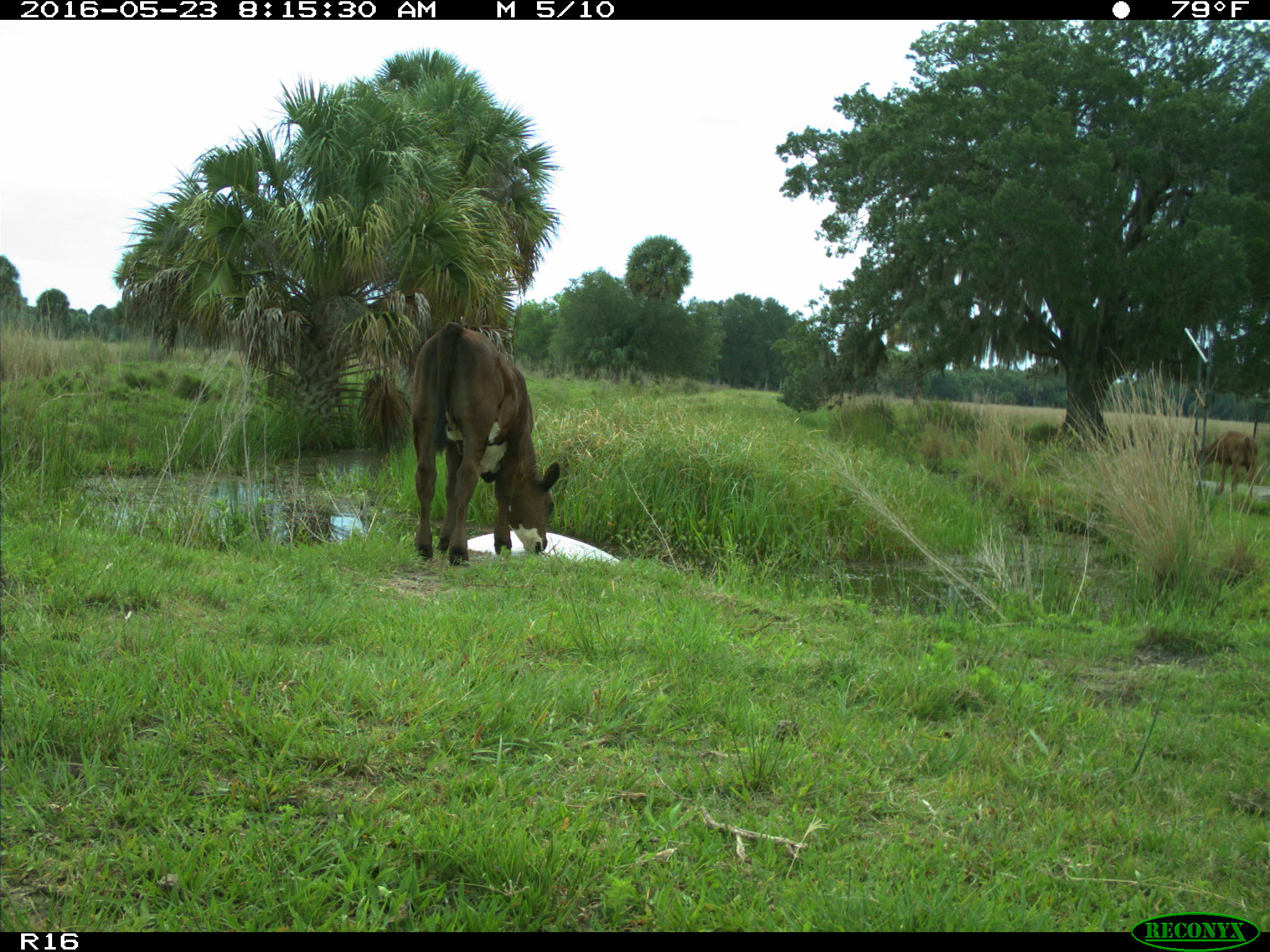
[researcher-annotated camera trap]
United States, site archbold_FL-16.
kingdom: Animalia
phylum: Chordata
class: Mammalia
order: Artiodactyla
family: Bovidae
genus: Bos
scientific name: Bos taurus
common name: domestic cow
Bos taurus (domestic cow).